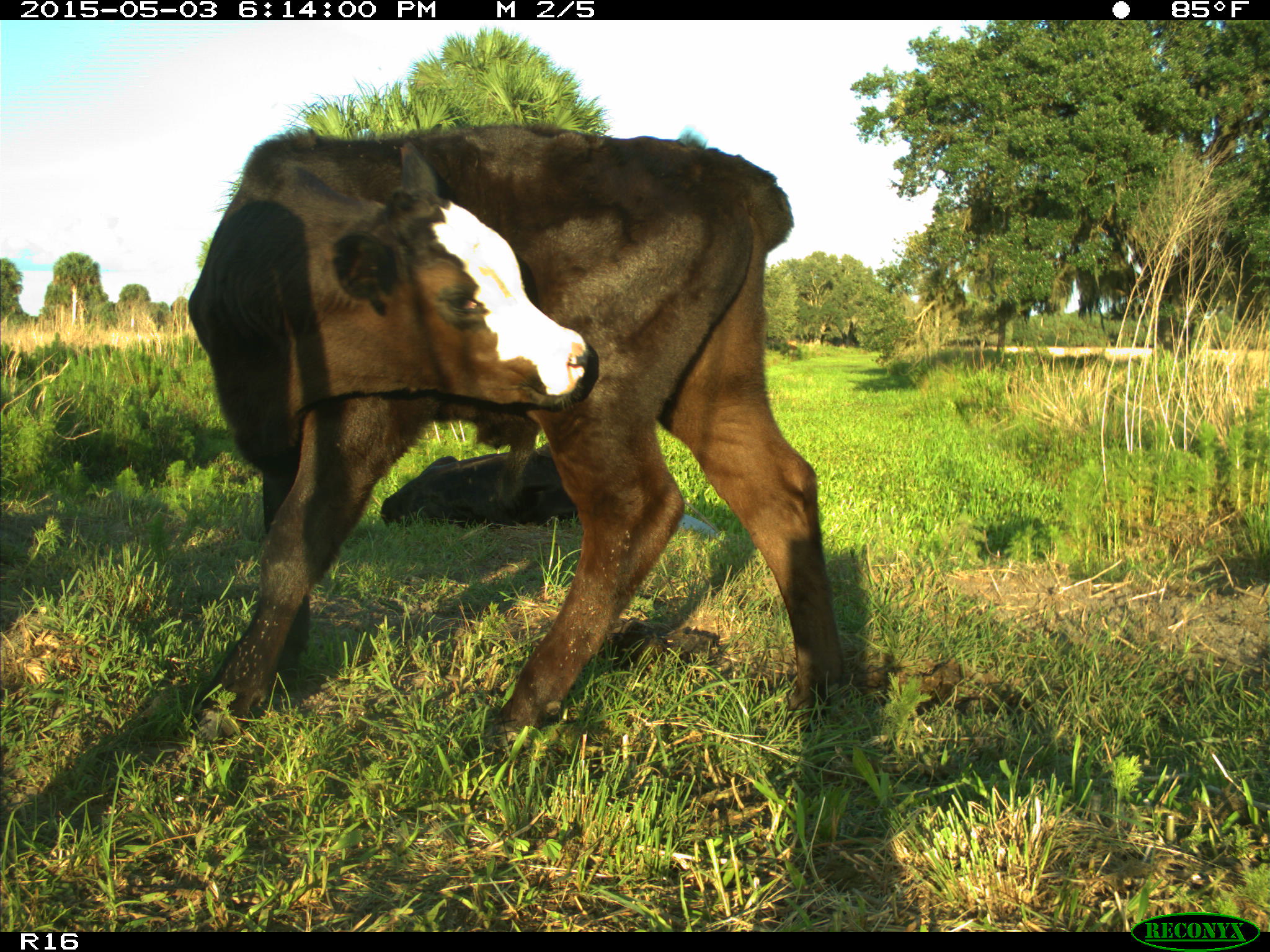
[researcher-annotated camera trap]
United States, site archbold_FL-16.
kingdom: Animalia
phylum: Chordata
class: Mammalia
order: Artiodactyla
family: Bovidae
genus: Bos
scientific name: Bos taurus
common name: domestic cow